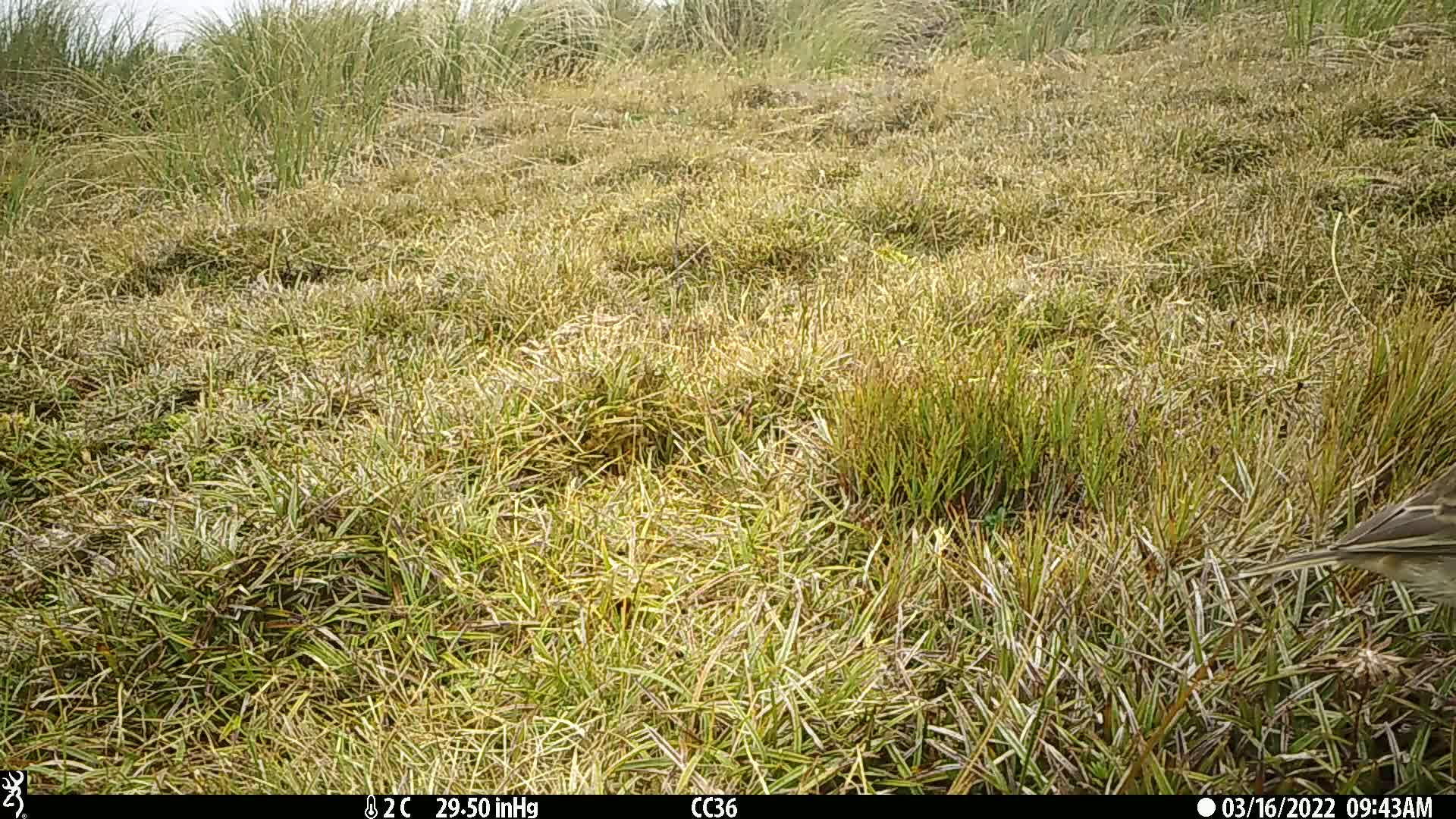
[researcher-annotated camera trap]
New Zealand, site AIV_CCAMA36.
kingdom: Animalia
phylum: Chordata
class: Aves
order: Passeriformes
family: Motacillidae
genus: Anthus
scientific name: Anthus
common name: pipit